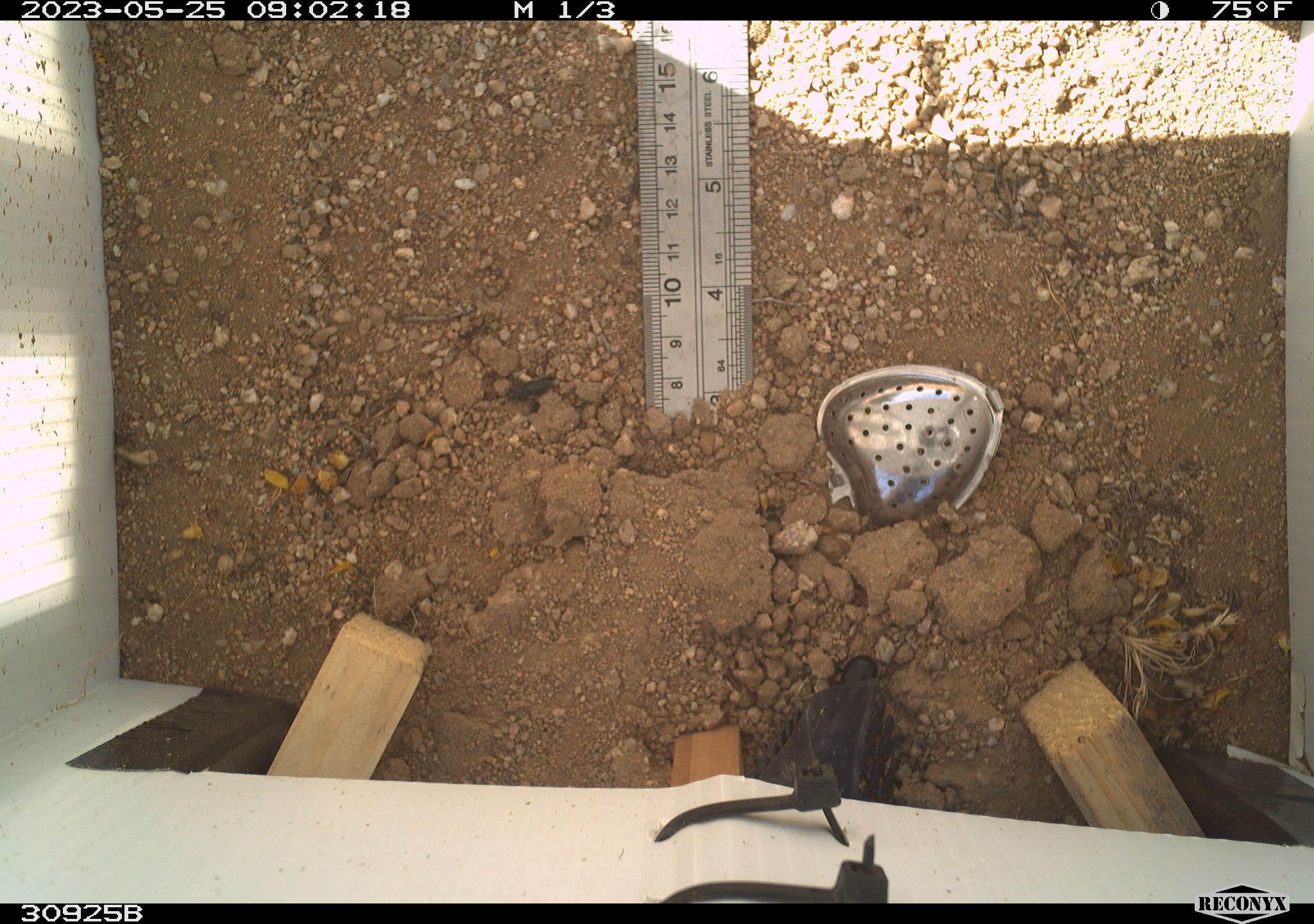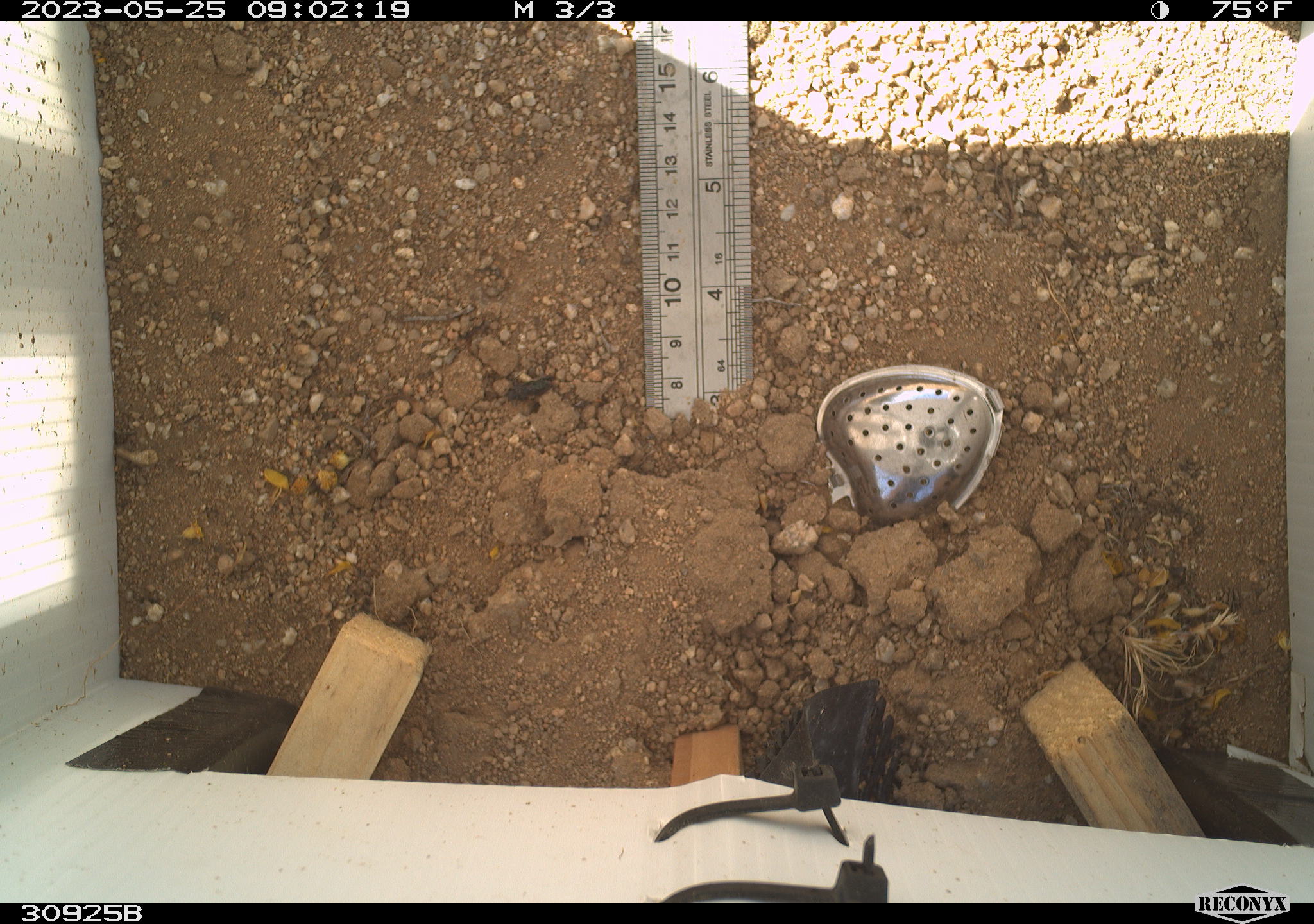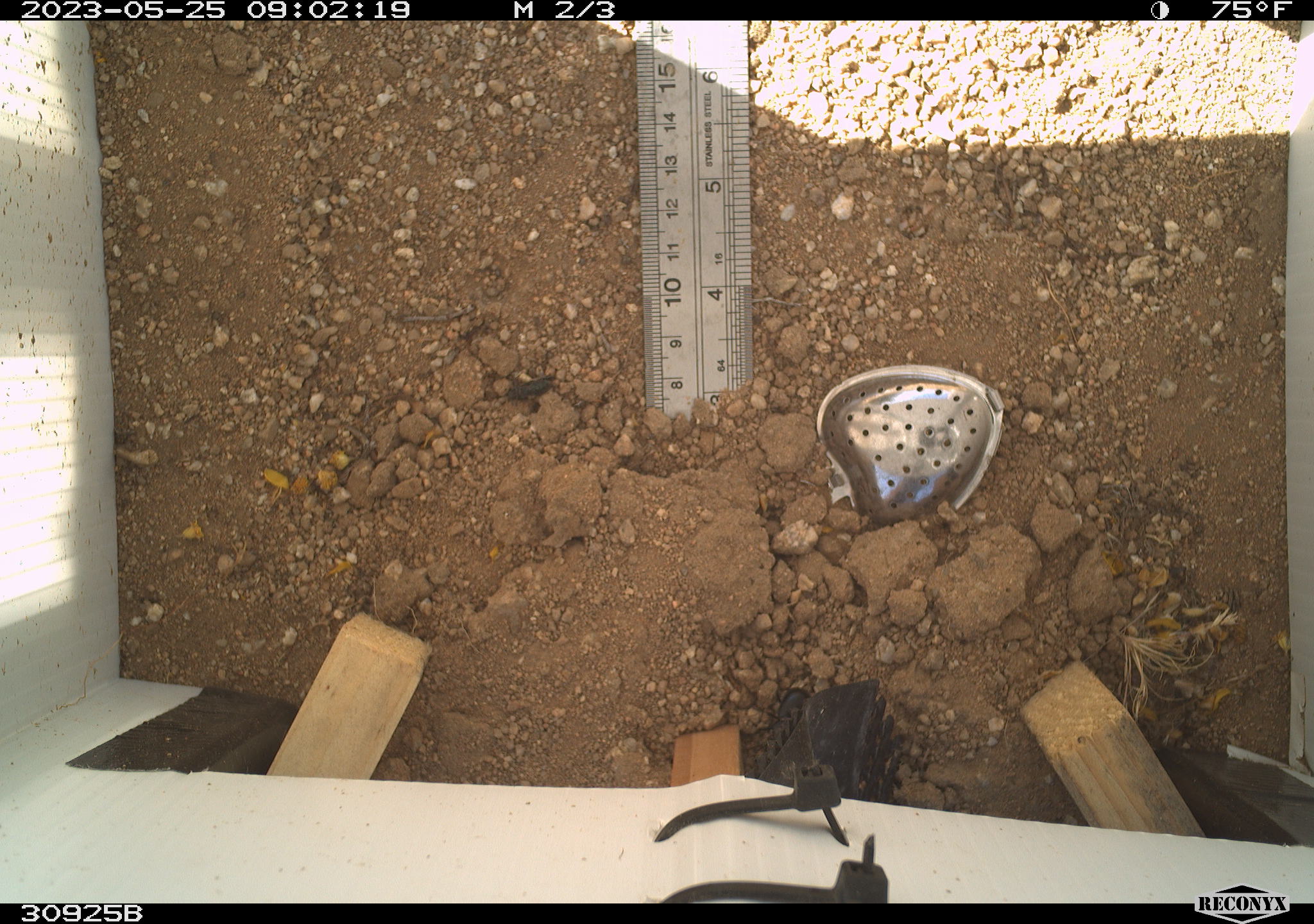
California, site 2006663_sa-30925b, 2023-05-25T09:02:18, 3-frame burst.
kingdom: Animalia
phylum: Arthropoda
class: Insecta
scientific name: Insecta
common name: insect